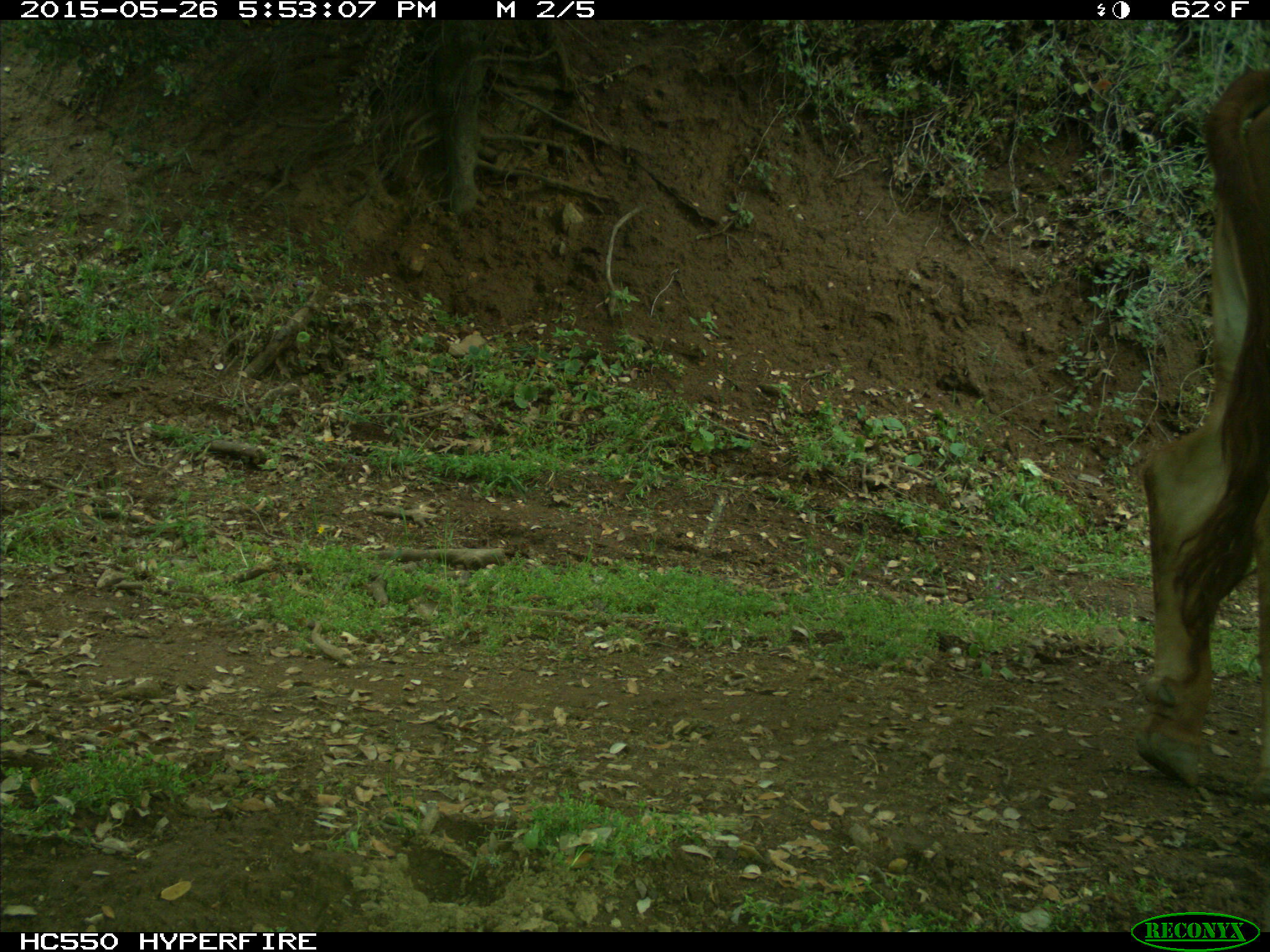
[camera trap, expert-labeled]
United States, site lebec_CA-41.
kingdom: Animalia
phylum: Chordata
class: Mammalia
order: Artiodactyla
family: Bovidae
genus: Bos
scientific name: Bos taurus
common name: domestic cow